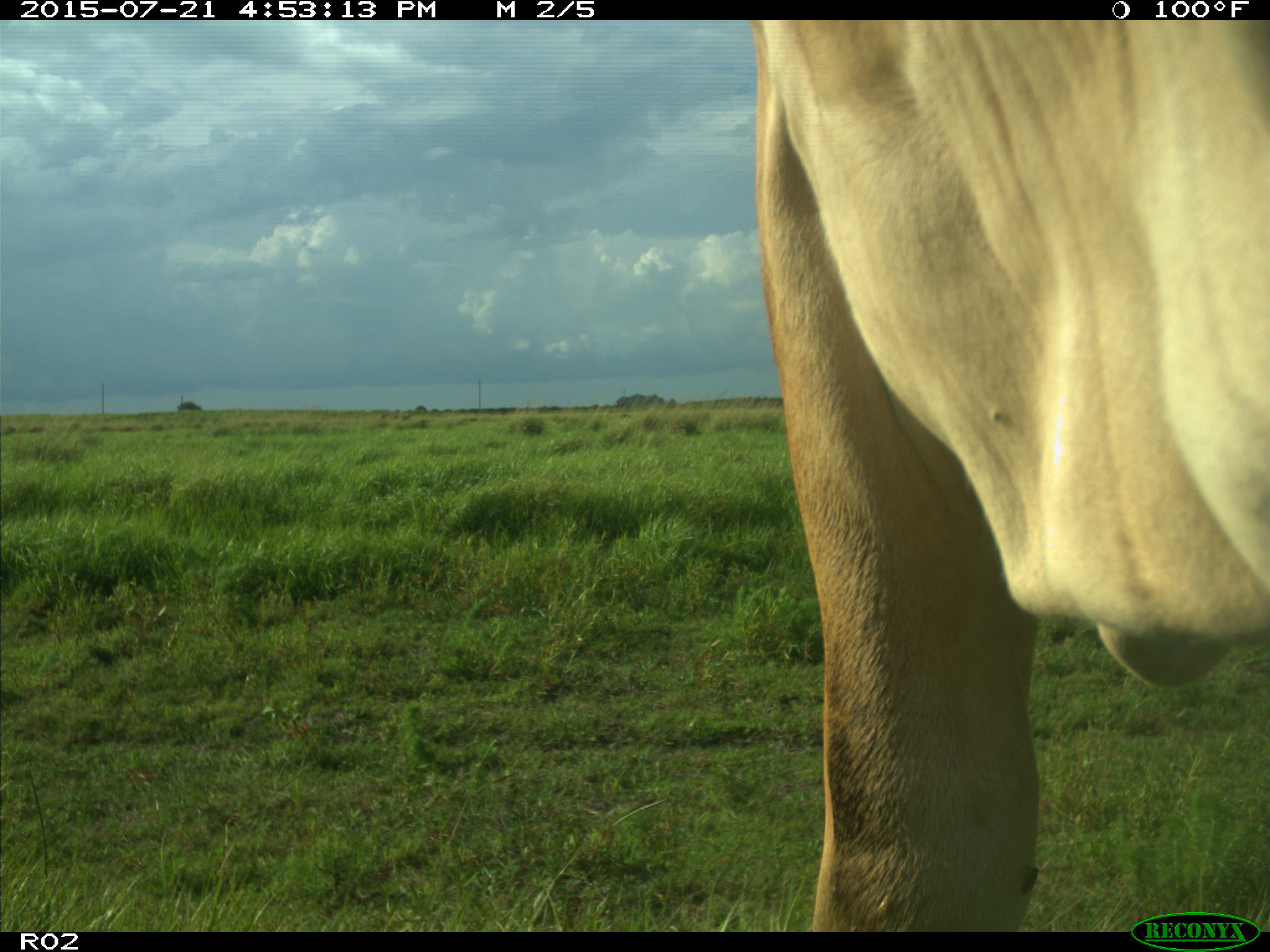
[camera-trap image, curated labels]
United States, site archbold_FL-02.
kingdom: Animalia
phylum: Chordata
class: Mammalia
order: Artiodactyla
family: Bovidae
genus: Bos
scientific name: Bos taurus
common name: domestic cow